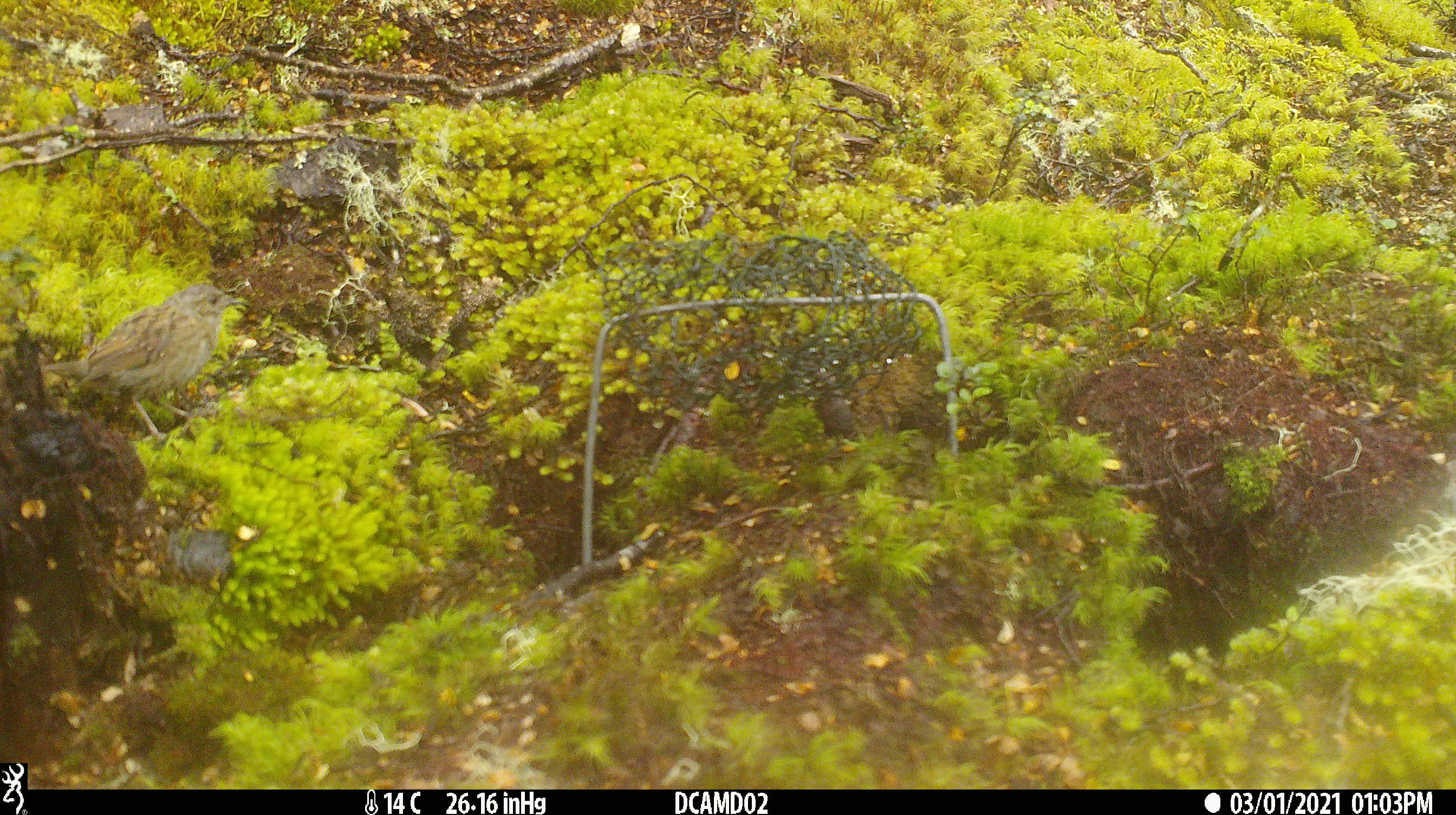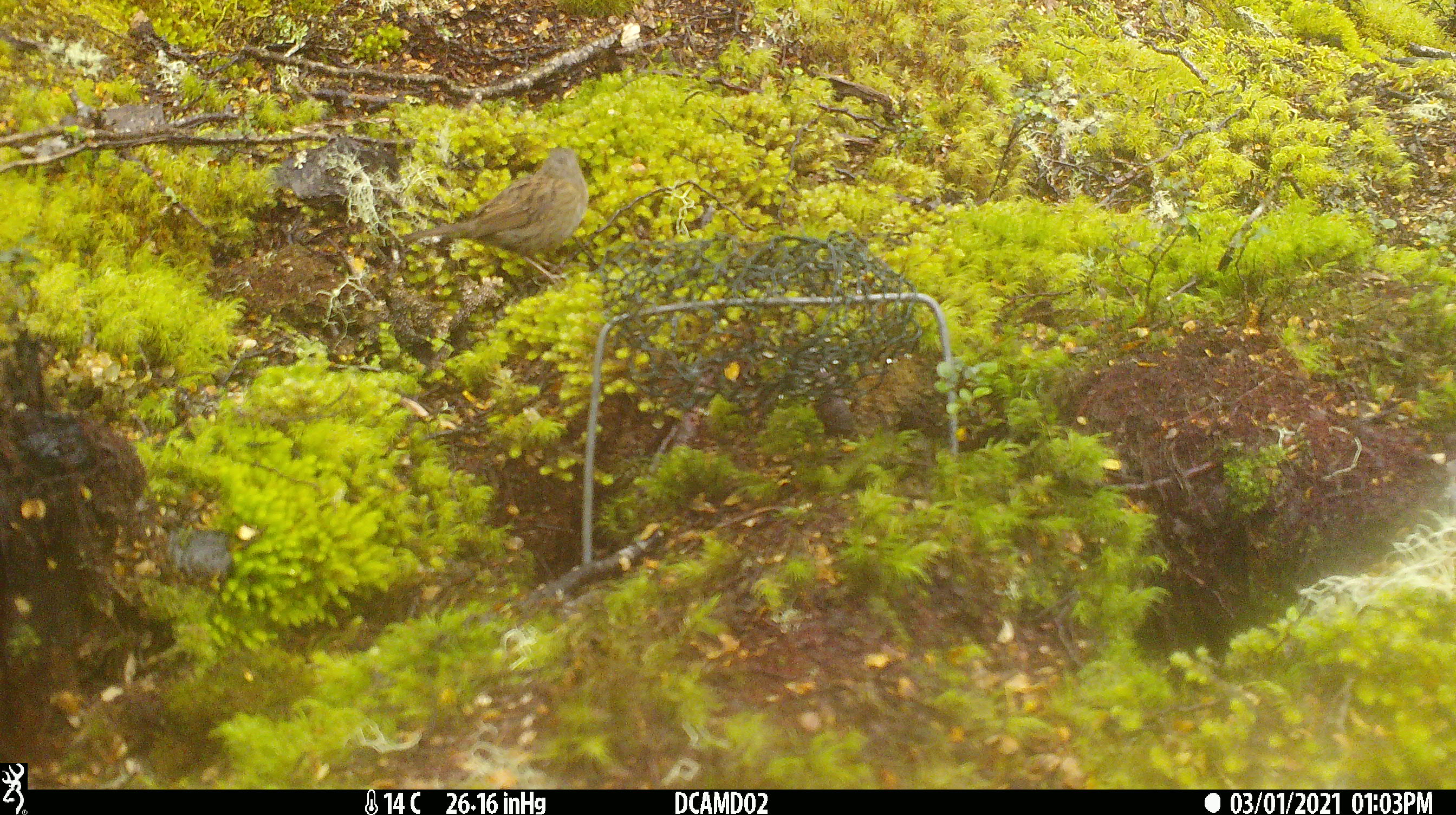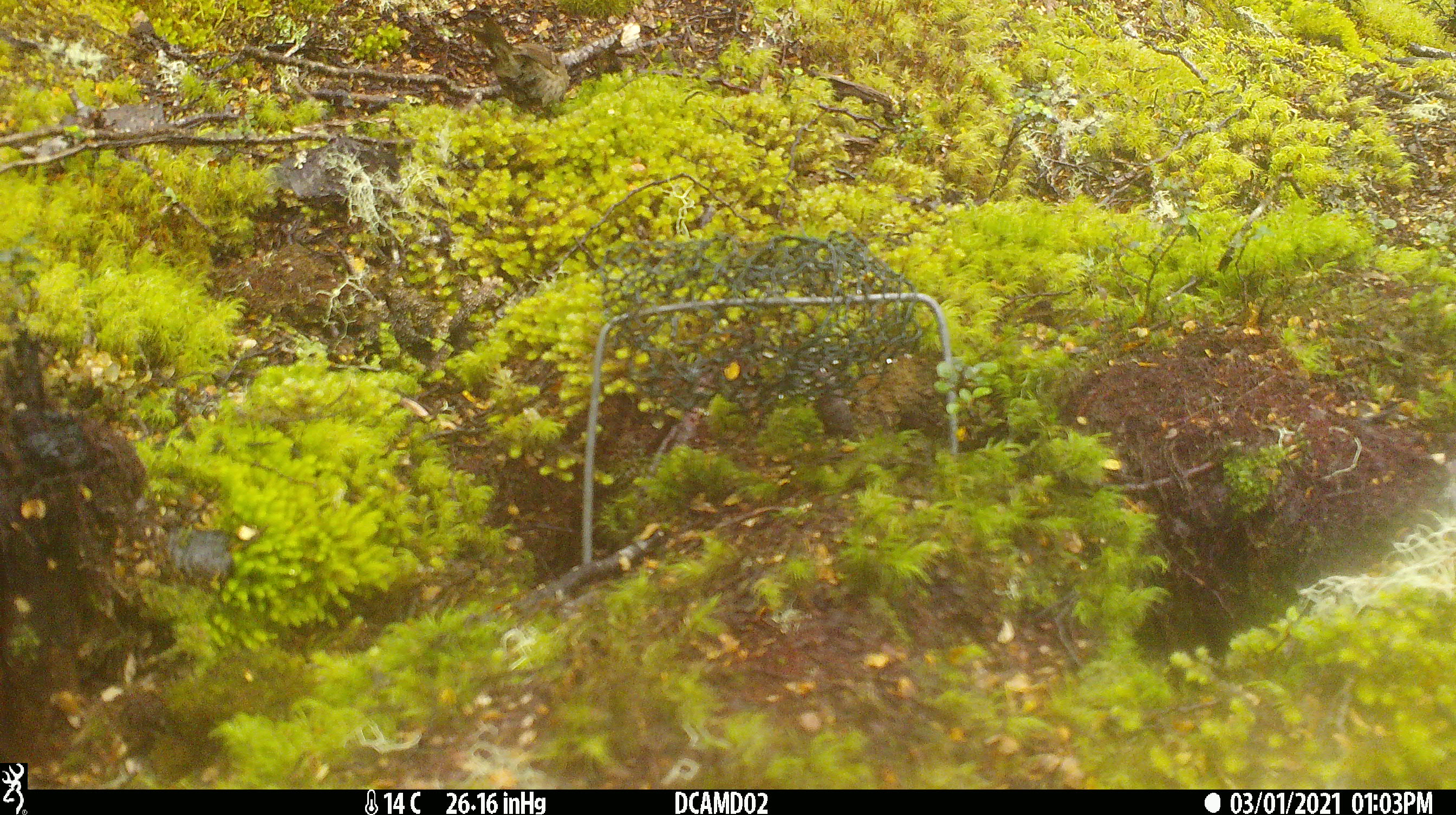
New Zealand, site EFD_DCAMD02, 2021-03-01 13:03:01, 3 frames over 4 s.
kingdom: Animalia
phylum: Chordata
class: Aves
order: Passeriformes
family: Prunellidae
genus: Prunella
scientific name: Prunella modularis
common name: dunnock